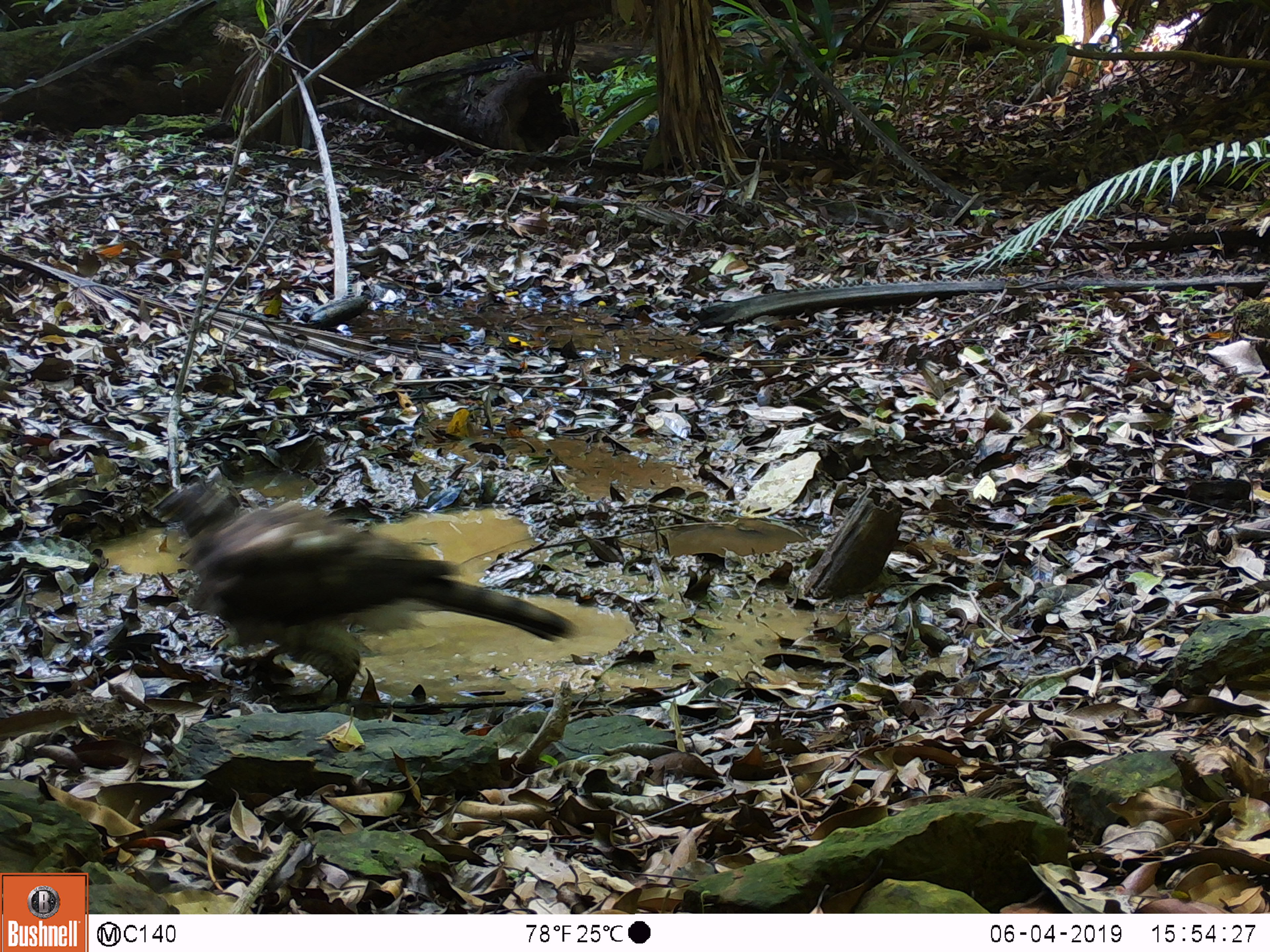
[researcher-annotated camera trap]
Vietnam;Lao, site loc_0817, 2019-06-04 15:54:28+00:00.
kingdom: Animalia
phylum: Chordata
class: Aves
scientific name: Aves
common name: bird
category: unidentified bird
Unidentified bird (bird) (Aves). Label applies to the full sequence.